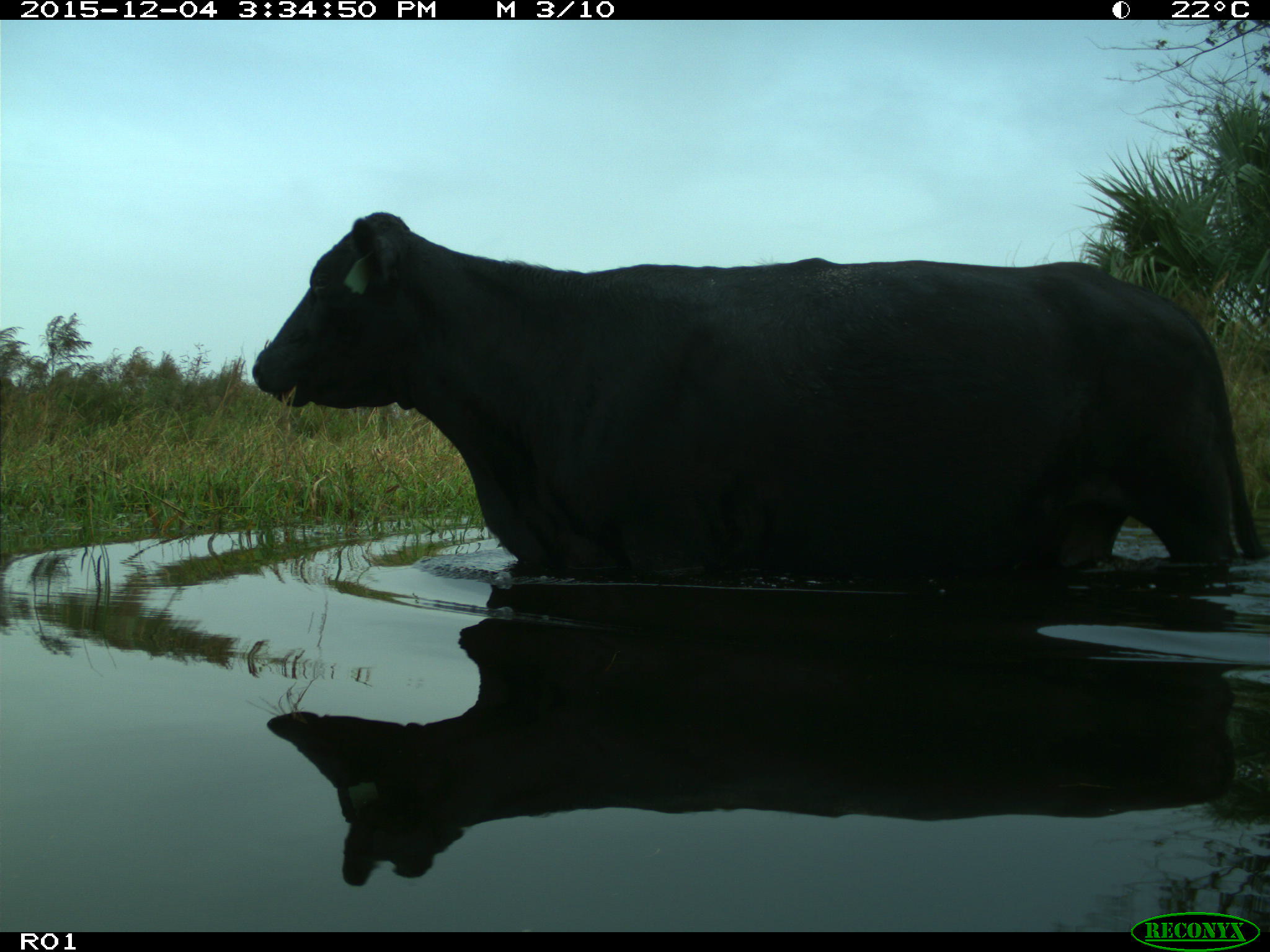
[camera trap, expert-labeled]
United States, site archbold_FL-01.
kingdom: Animalia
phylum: Chordata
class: Mammalia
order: Artiodactyla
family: Bovidae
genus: Bos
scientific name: Bos taurus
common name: domestic cow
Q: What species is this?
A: Bos taurus (domestic cow).